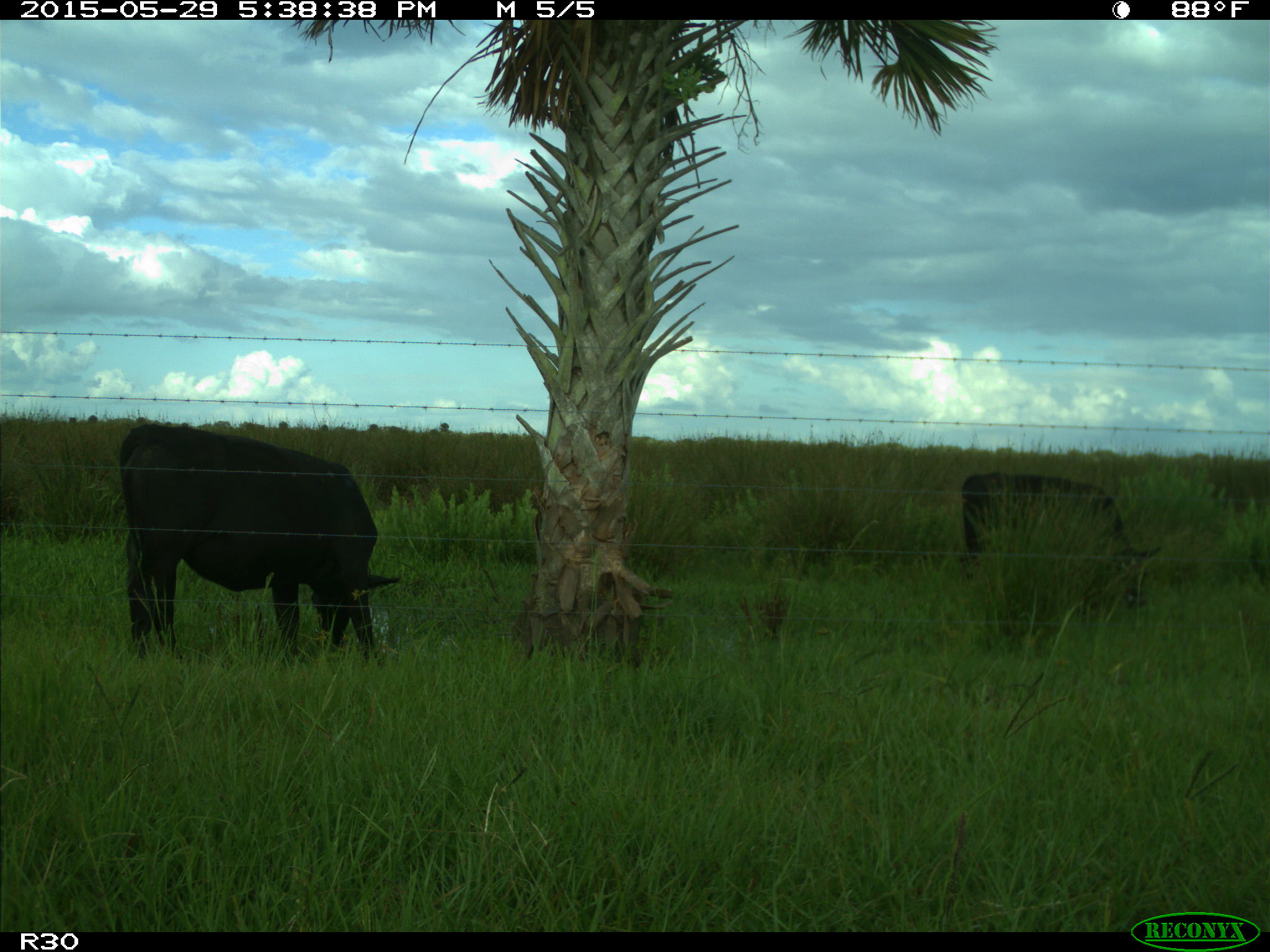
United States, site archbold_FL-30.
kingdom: Animalia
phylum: Chordata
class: Mammalia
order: Artiodactyla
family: Bovidae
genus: Bos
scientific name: Bos taurus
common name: domestic cow